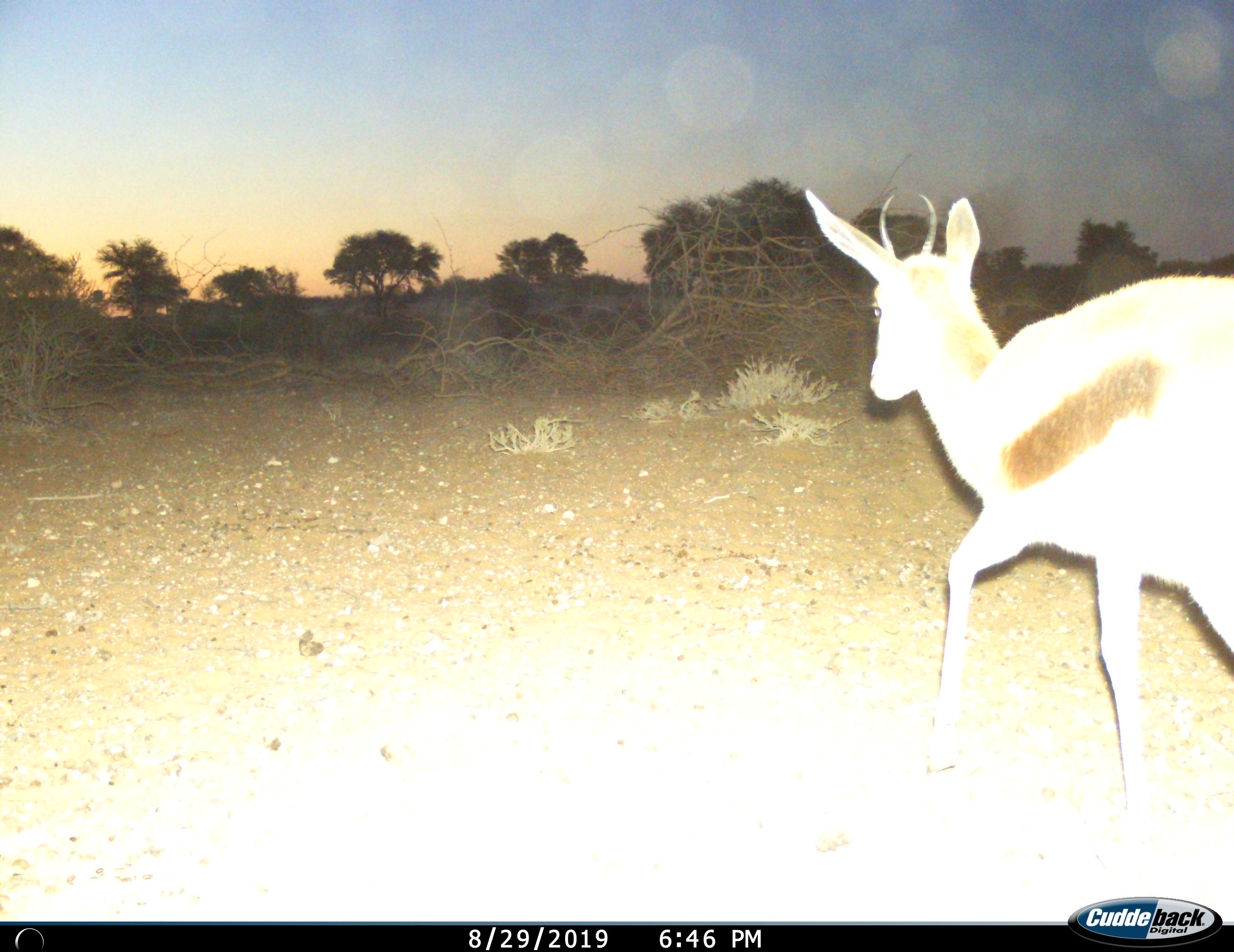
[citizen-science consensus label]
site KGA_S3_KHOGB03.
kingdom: Animalia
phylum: Chordata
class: Mammalia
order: Artiodactyla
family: Bovidae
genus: Antidorcas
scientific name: Antidorcas marsupialis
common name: springbok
Springbok (Antidorcas marsupialis), count 1. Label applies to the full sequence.